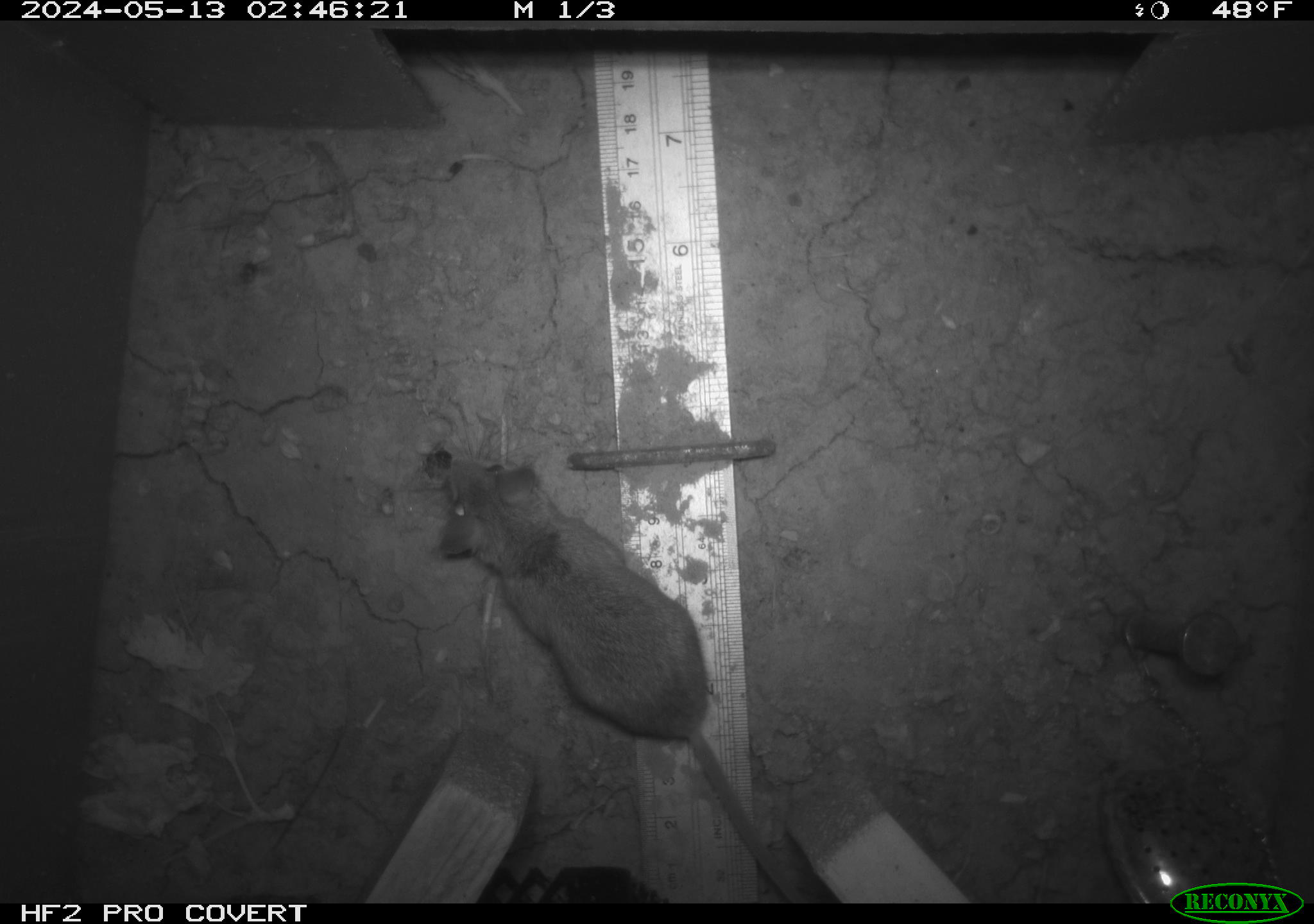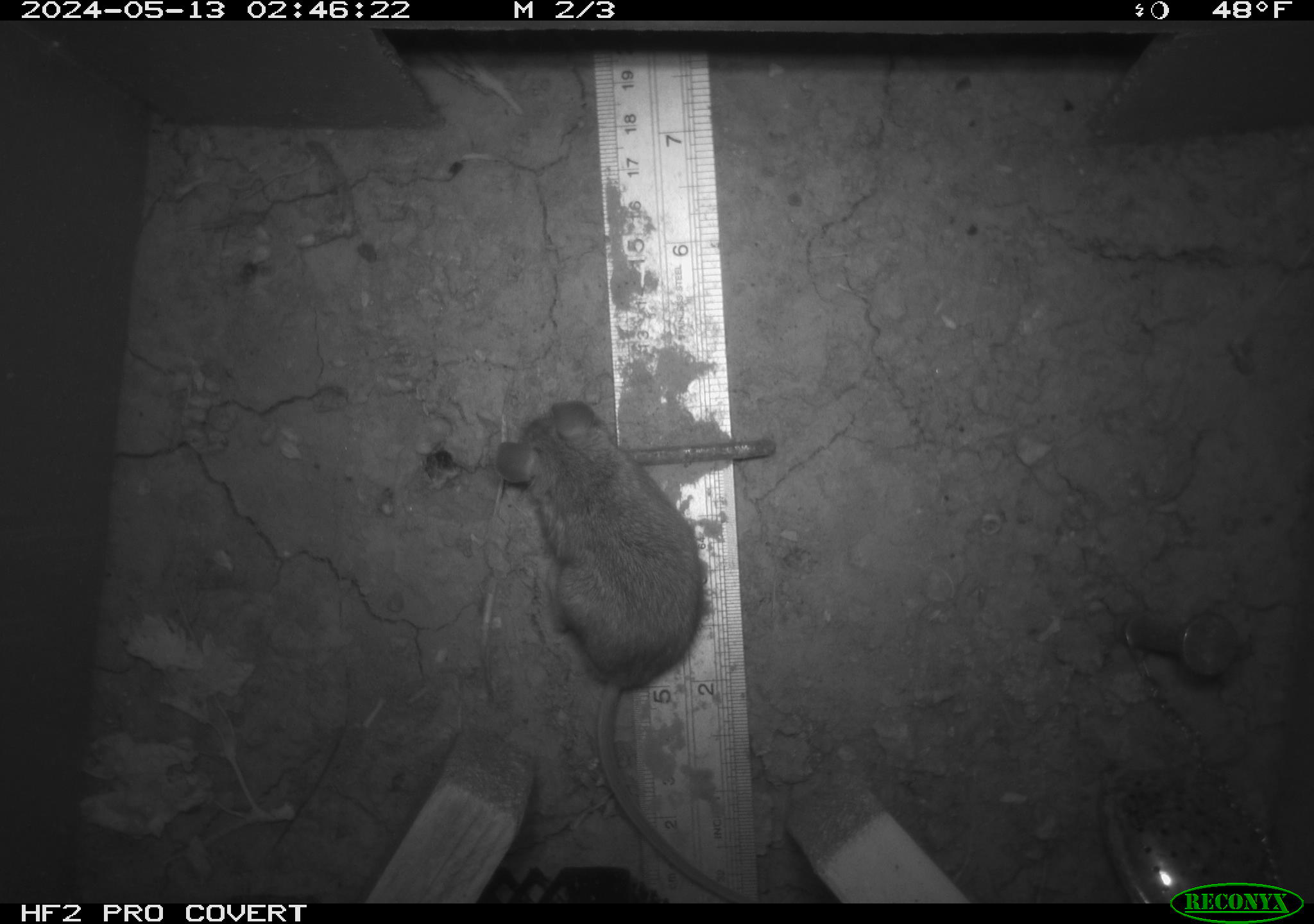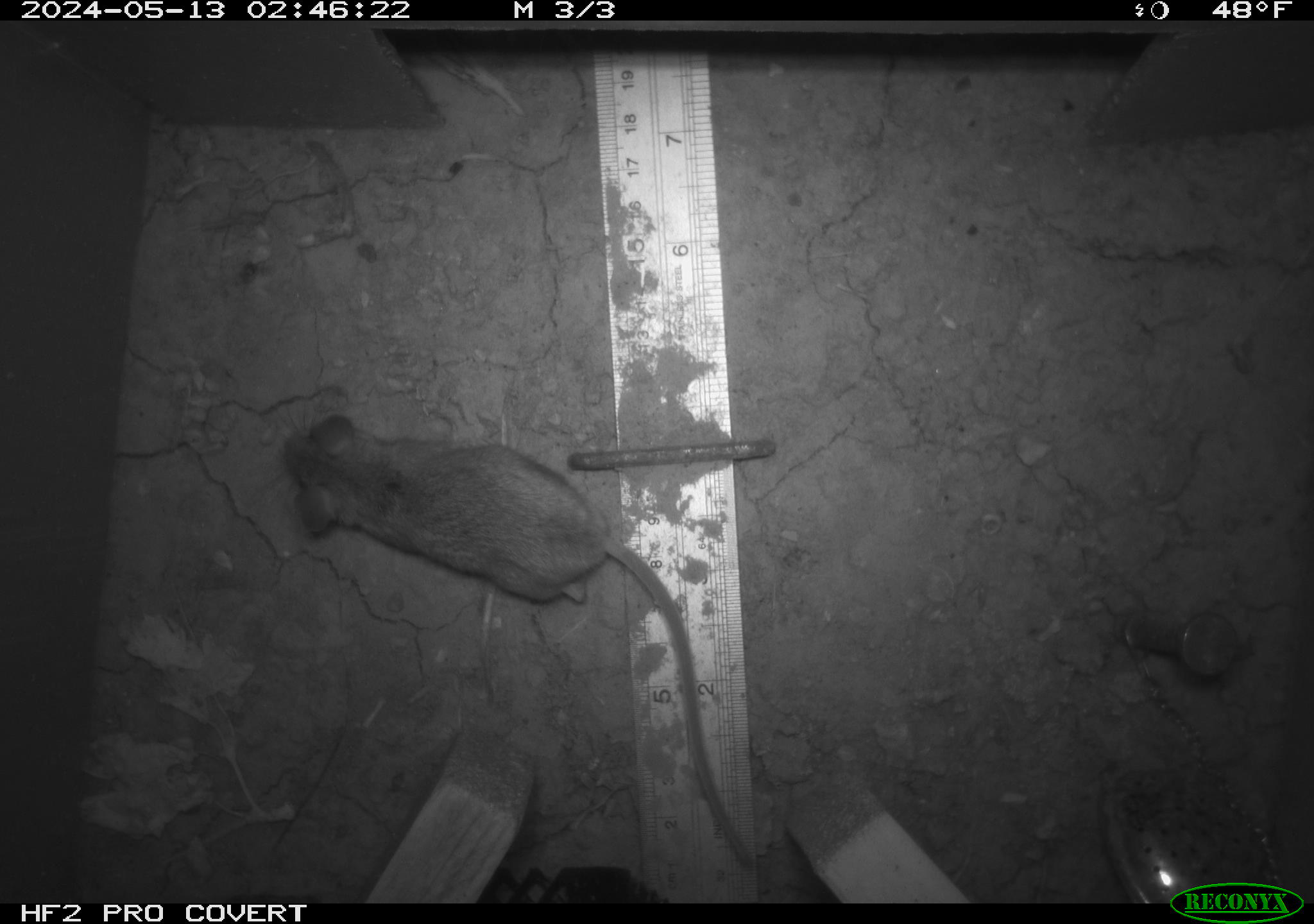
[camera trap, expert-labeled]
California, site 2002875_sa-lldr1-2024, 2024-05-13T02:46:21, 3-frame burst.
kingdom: Animalia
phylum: Chordata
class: Mammalia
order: Rodentia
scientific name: Rodentia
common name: mouse species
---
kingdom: Animalia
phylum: Chordata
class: Mammalia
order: Rodentia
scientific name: Rodentia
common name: rodent